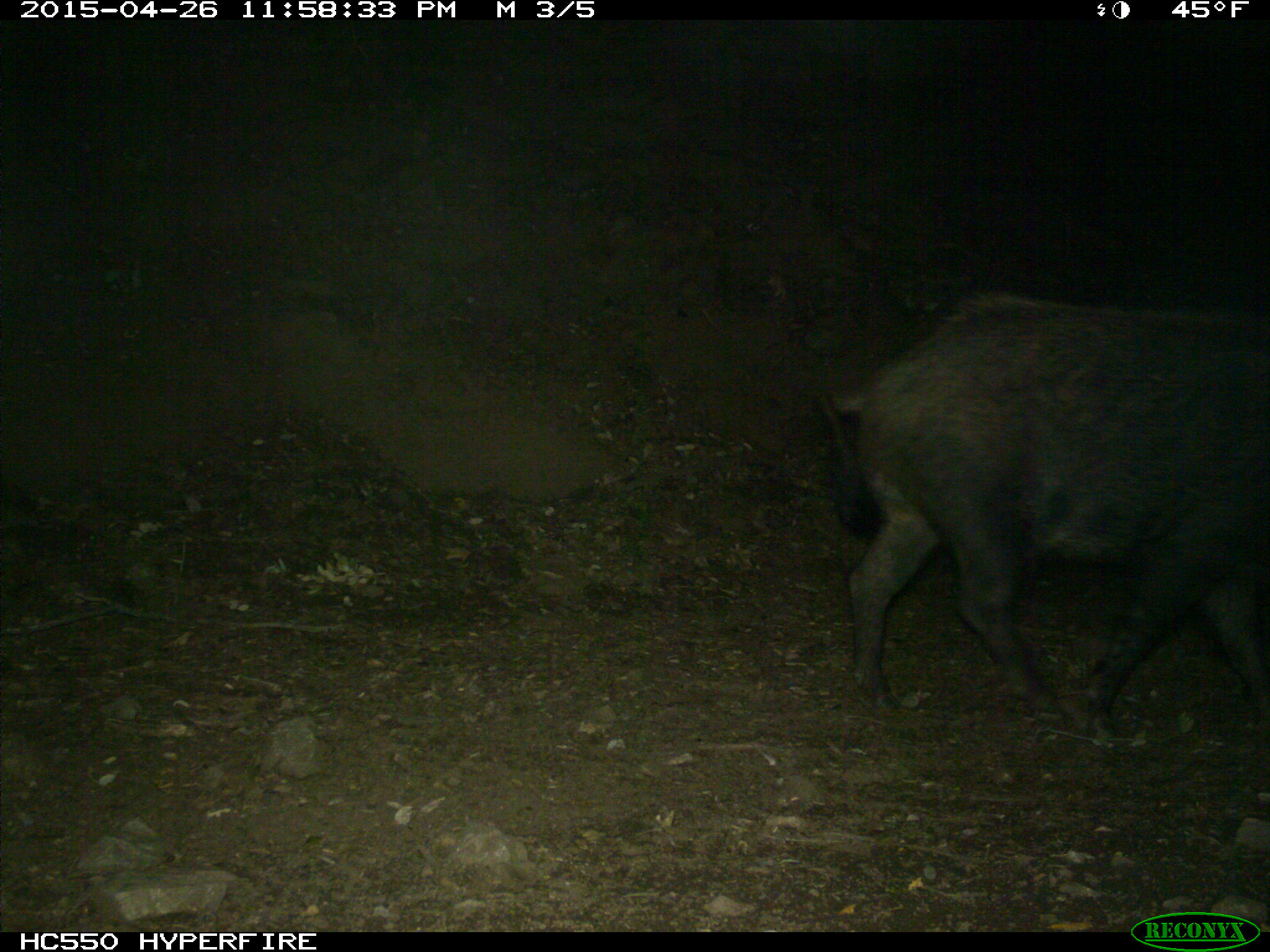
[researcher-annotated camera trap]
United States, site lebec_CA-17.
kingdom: Animalia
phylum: Chordata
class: Mammalia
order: Artiodactyla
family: Suidae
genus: Sus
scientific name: Sus scrofa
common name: wild boar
Sus scrofa (wild boar).